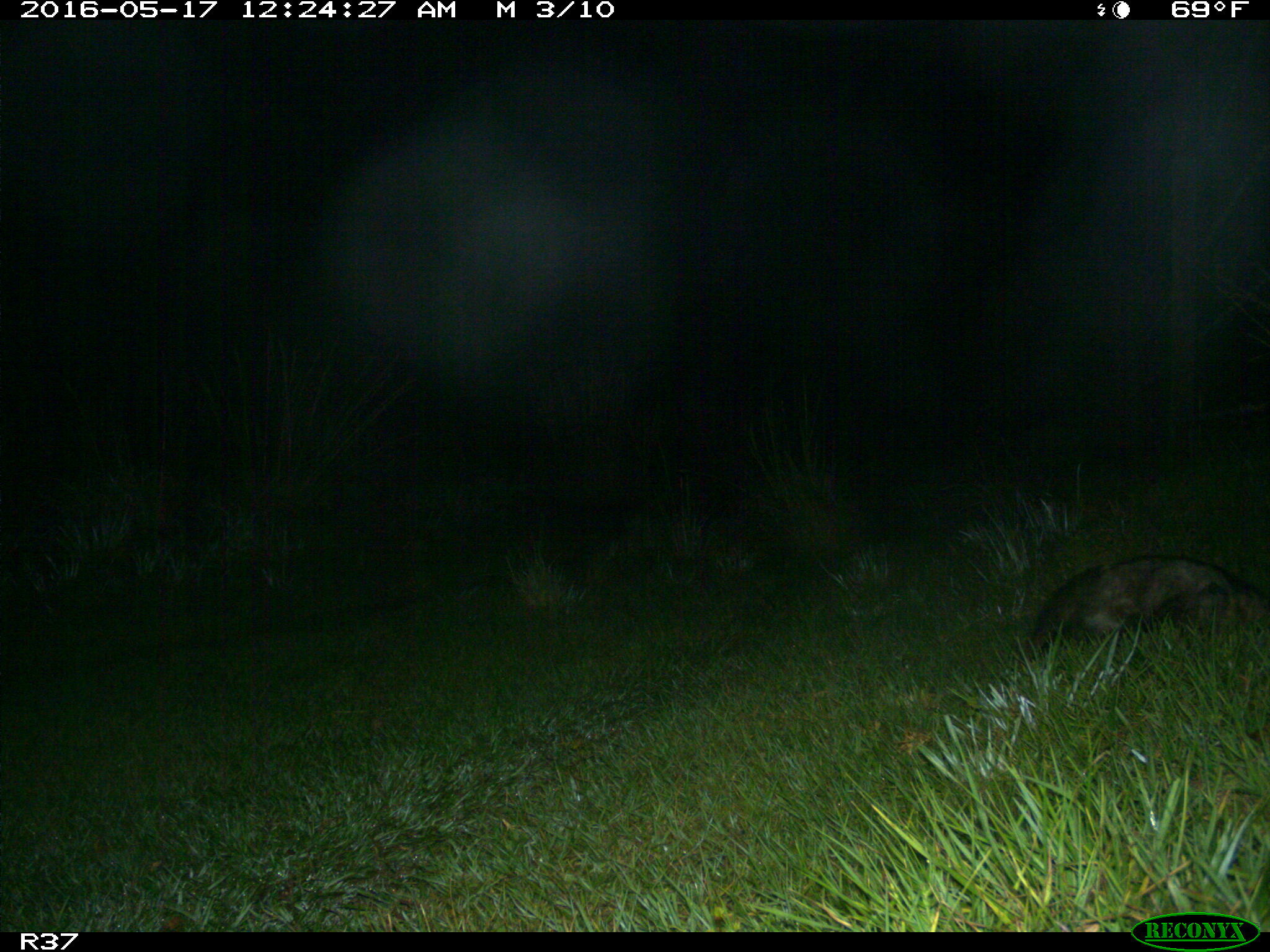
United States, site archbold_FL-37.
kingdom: Animalia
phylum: Chordata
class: Mammalia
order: Didelphimorphia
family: Didelphidae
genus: Didelphis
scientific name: Didelphis virginiana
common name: virginia opossum